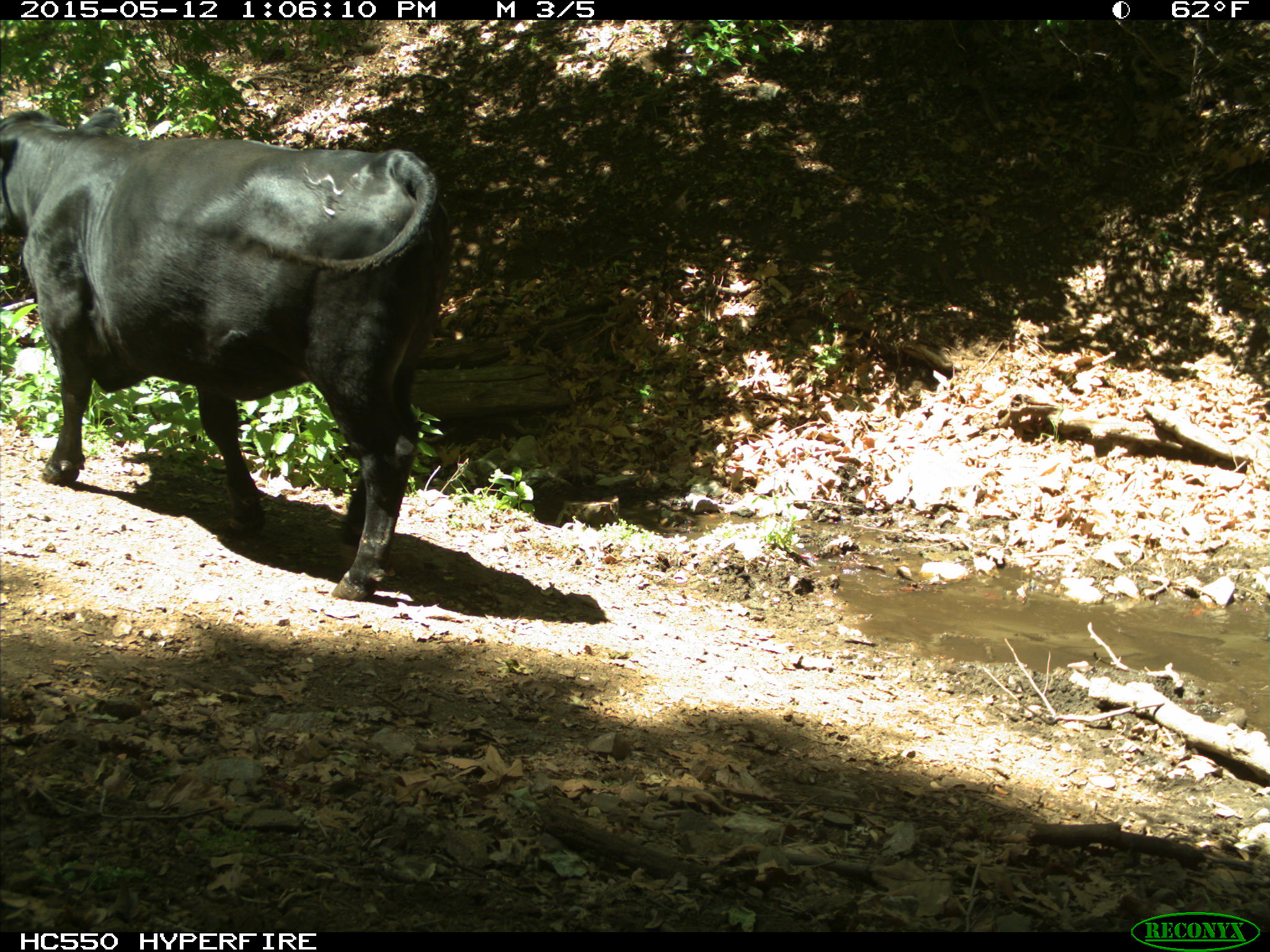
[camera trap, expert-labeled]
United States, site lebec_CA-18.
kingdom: Animalia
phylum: Chordata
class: Mammalia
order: Artiodactyla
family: Bovidae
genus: Bos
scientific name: Bos taurus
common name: domestic cow